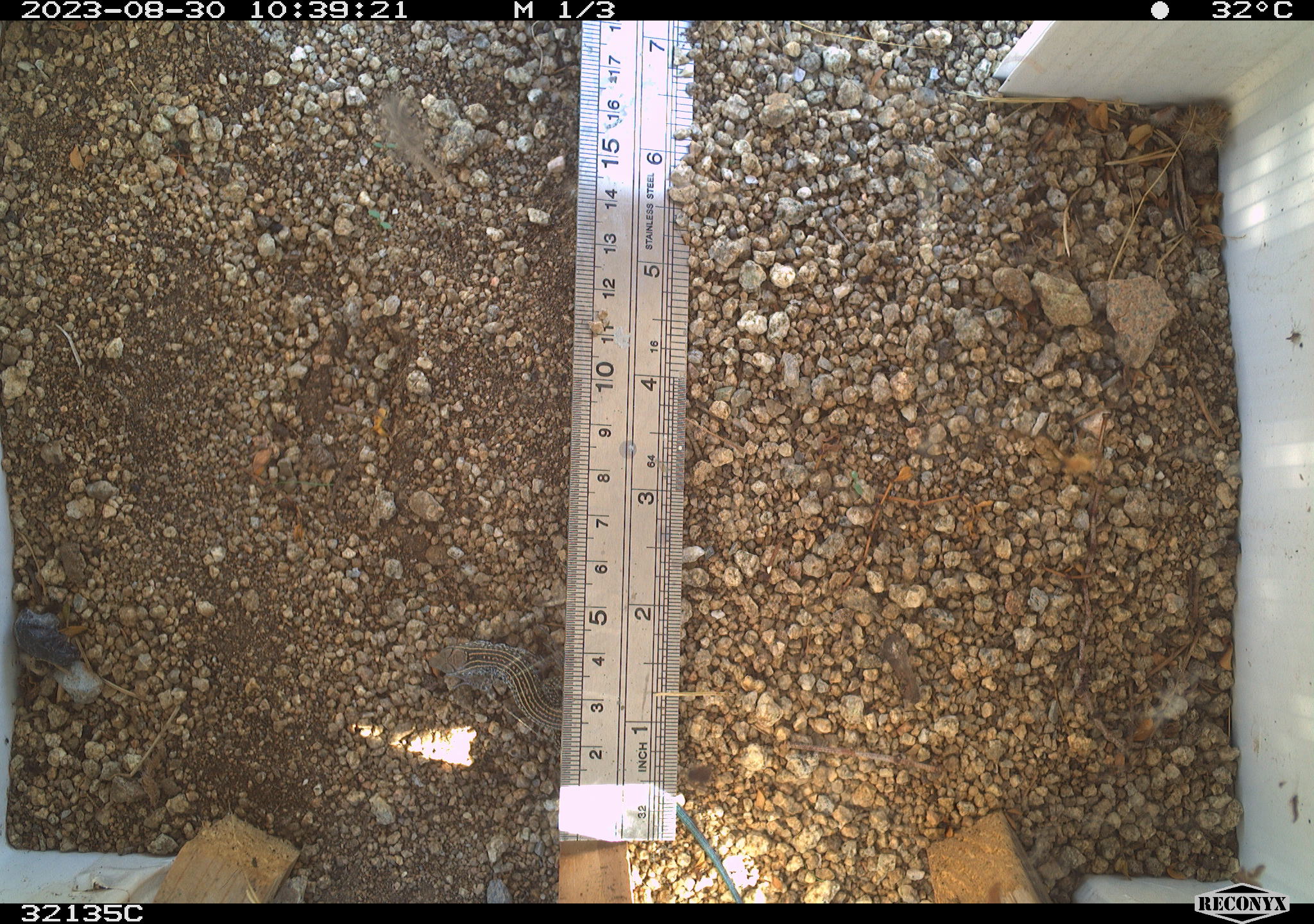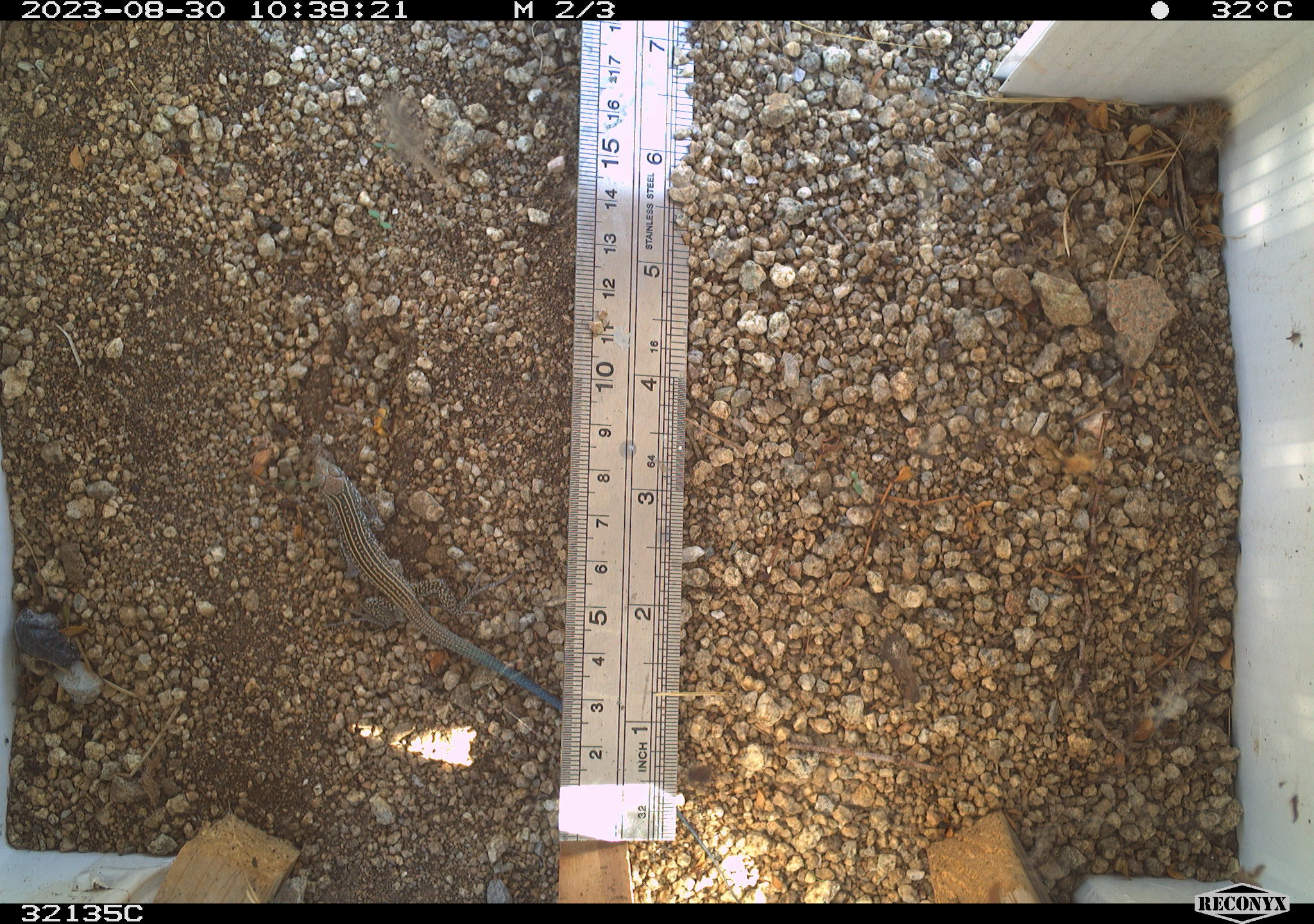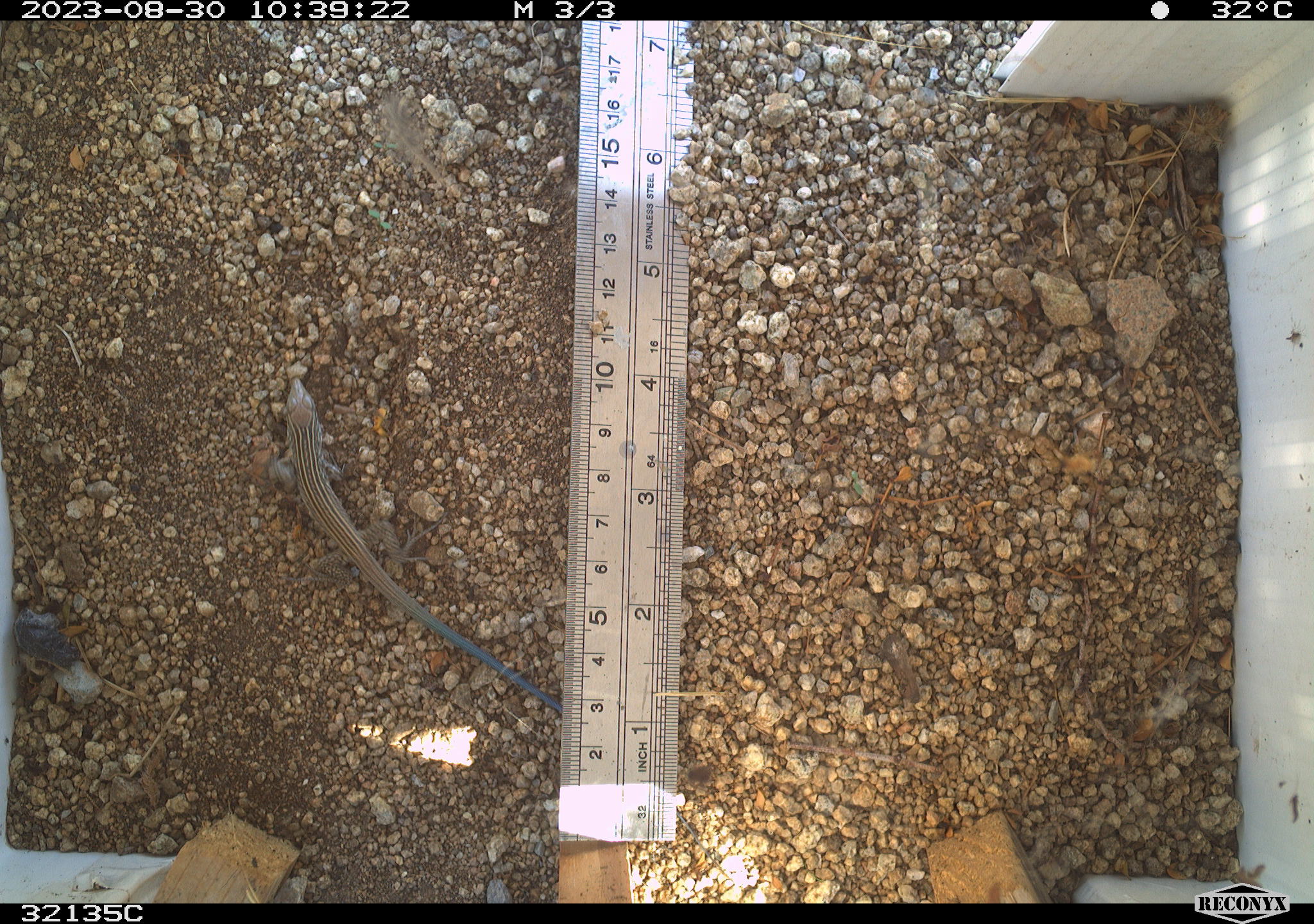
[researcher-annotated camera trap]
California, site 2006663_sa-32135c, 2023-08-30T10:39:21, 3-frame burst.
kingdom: Animalia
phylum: Chordata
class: Reptilia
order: Squamata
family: Teiidae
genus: Aspidoscelis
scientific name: Aspidoscelis tigris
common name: western whiptail